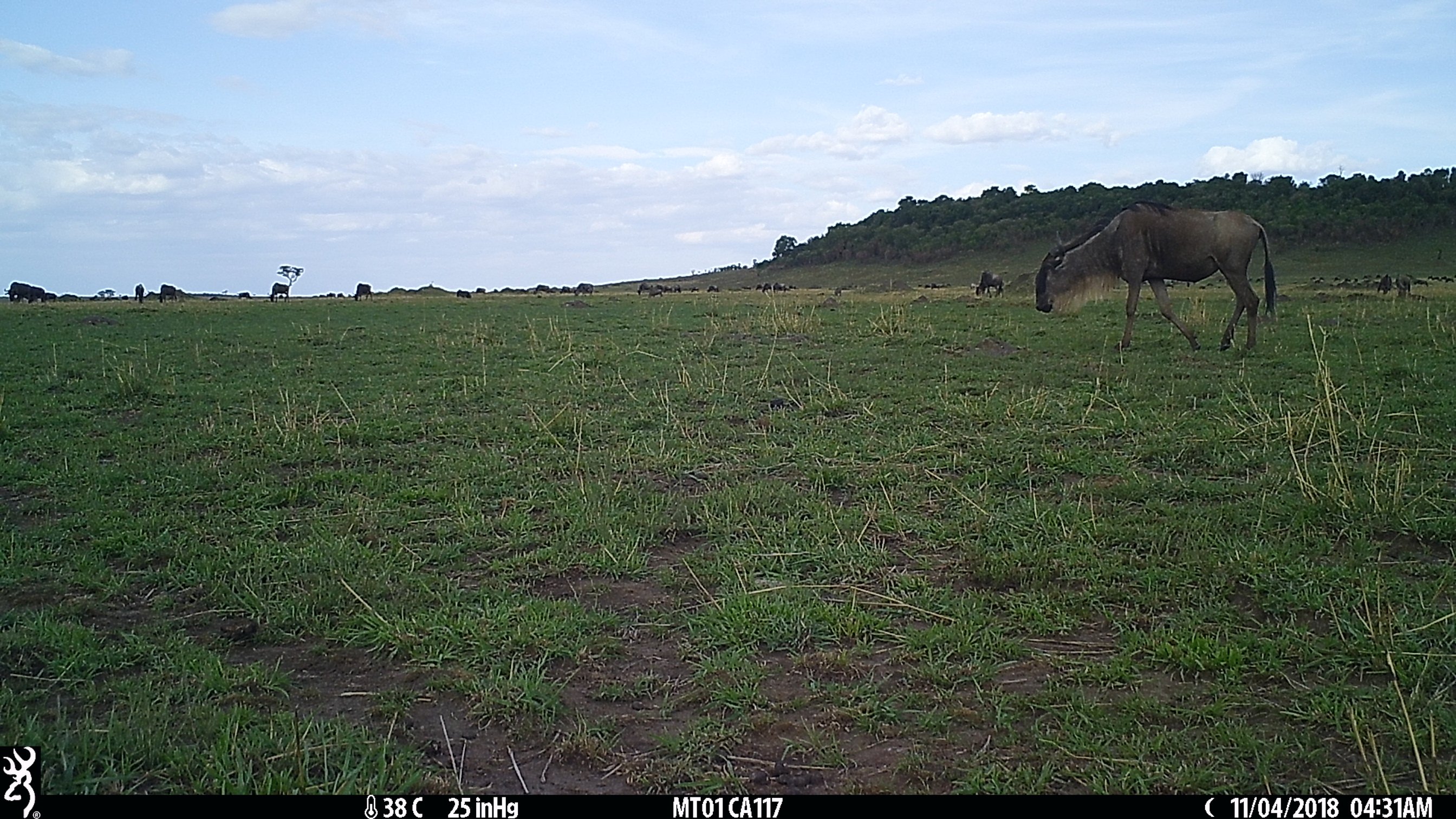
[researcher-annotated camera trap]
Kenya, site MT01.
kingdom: Animalia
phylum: Chordata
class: Mammalia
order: Artiodactyla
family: Bovidae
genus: Connochaetes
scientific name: Connochaetes taurinus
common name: blue wildebeest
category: wildebeest